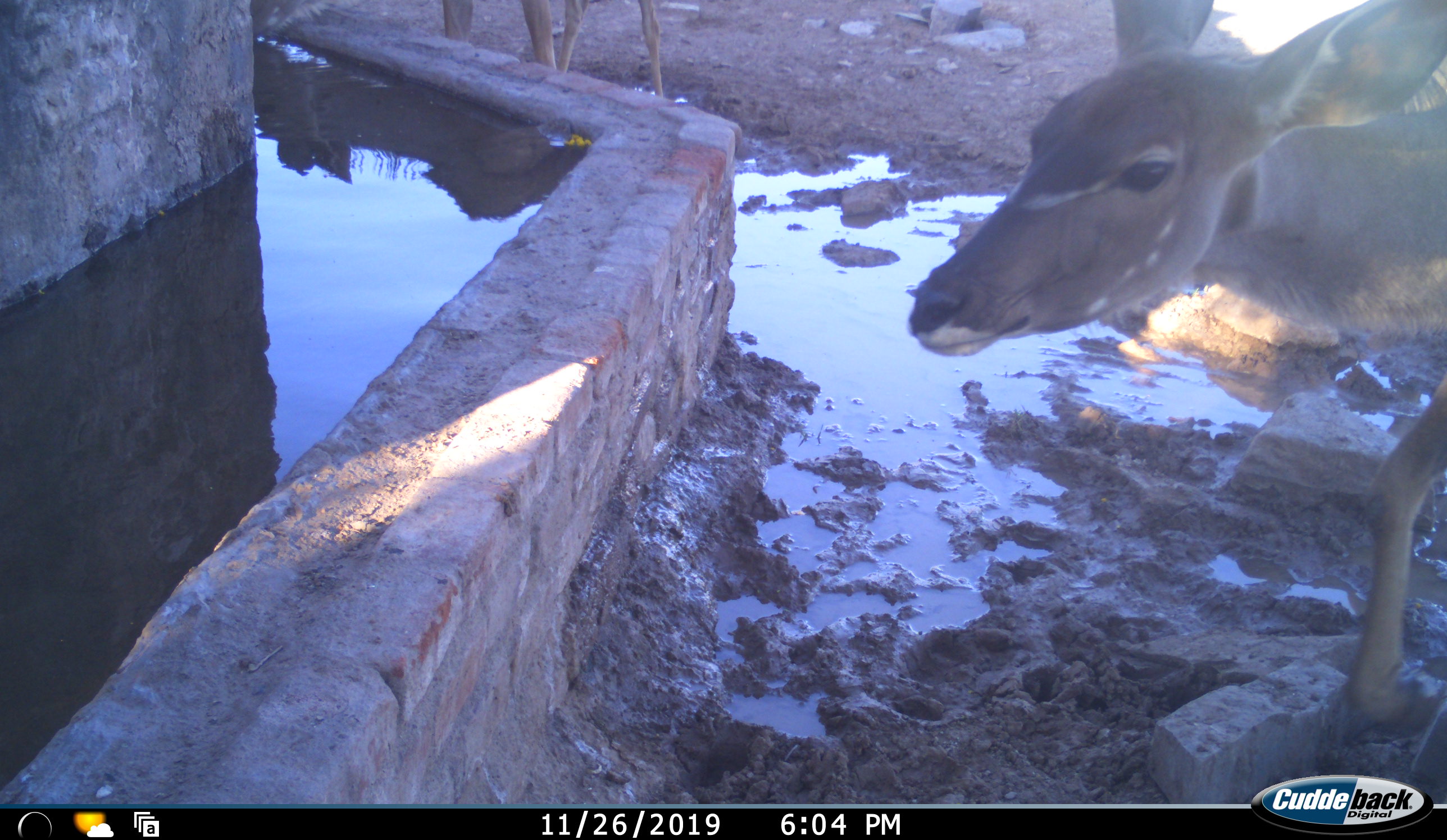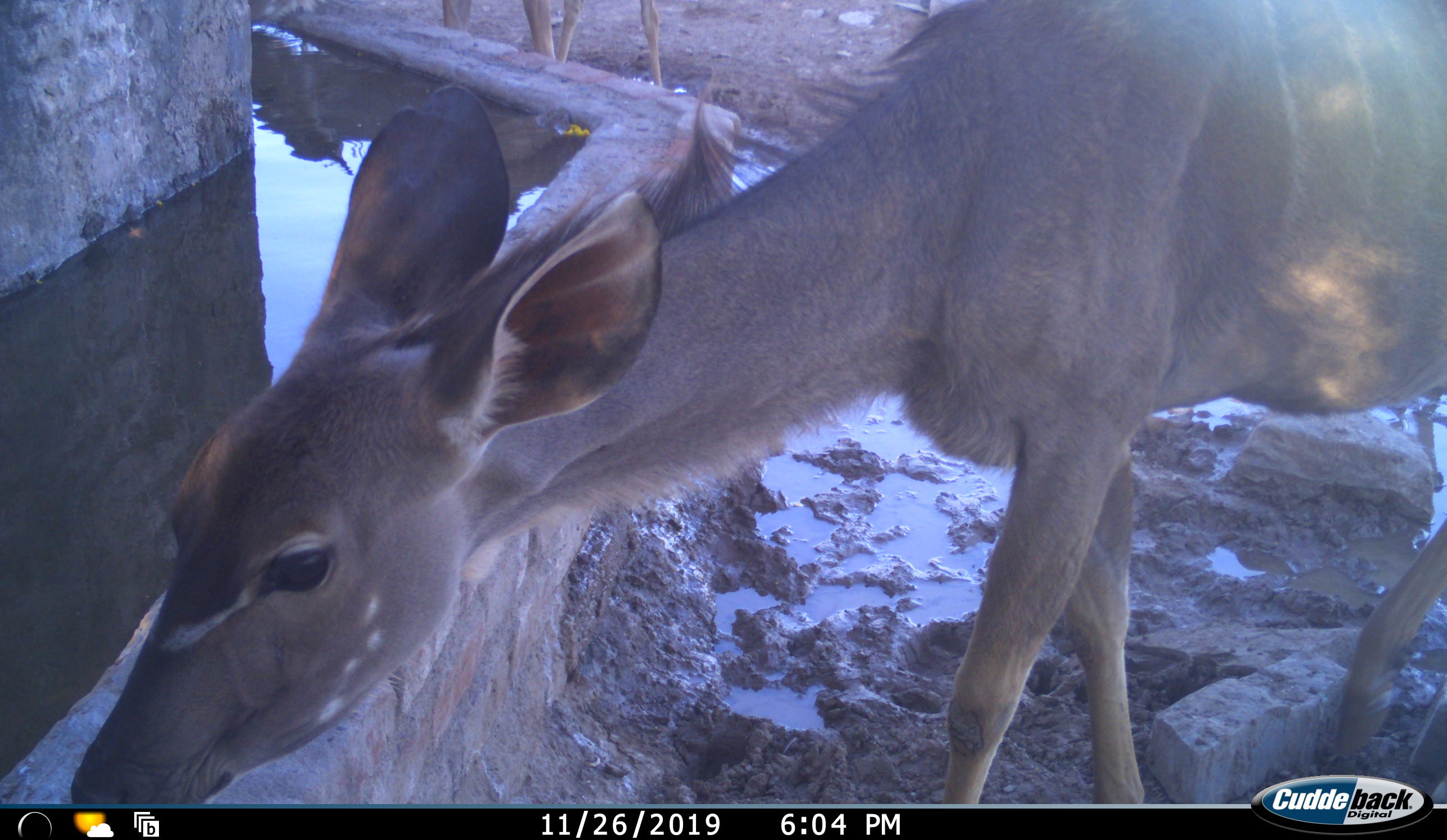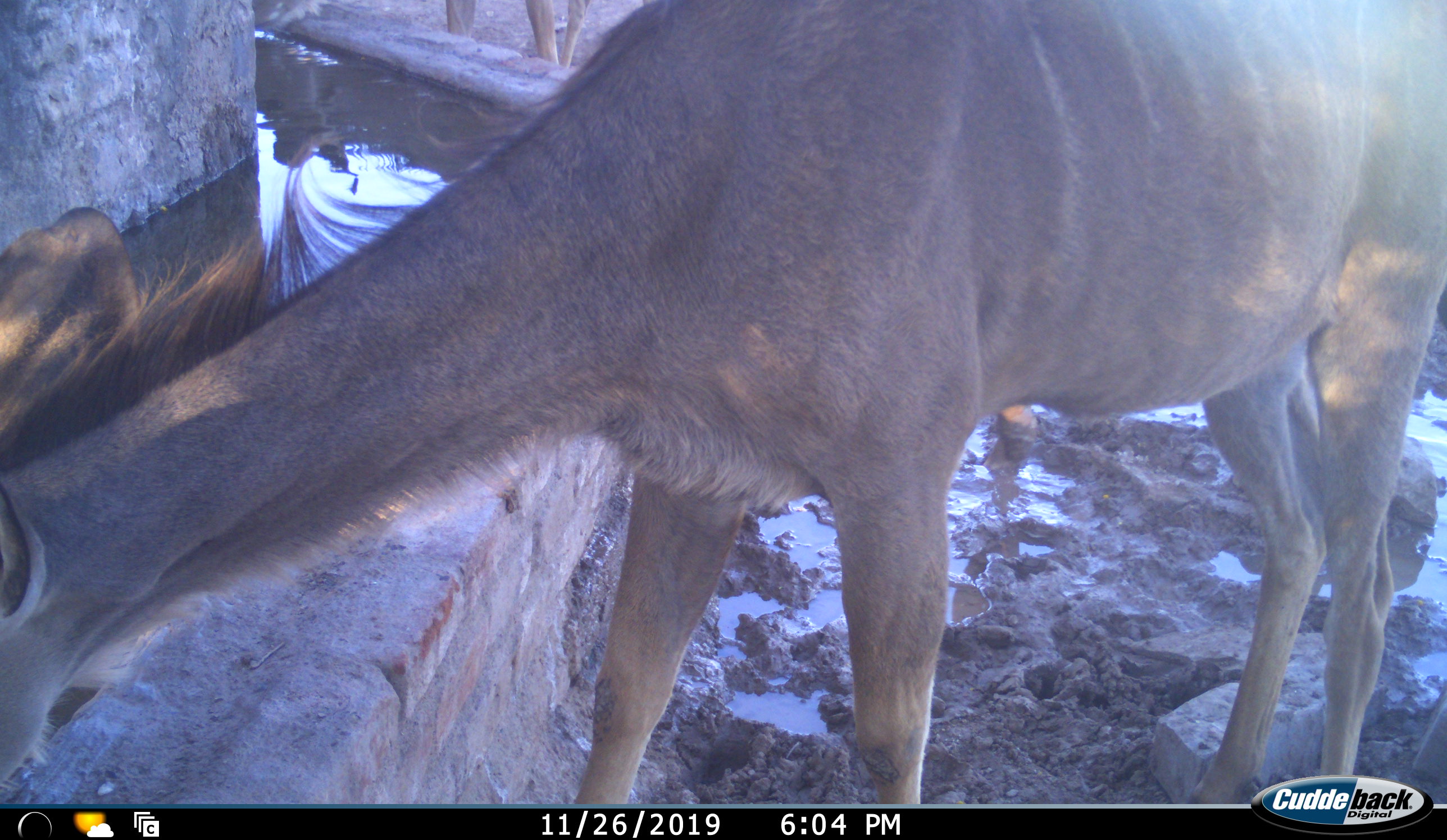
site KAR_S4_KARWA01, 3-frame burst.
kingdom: Animalia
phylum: Chordata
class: Mammalia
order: Artiodactyla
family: Bovidae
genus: Tragelaphus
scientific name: Tragelaphus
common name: kudu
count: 2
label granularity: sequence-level